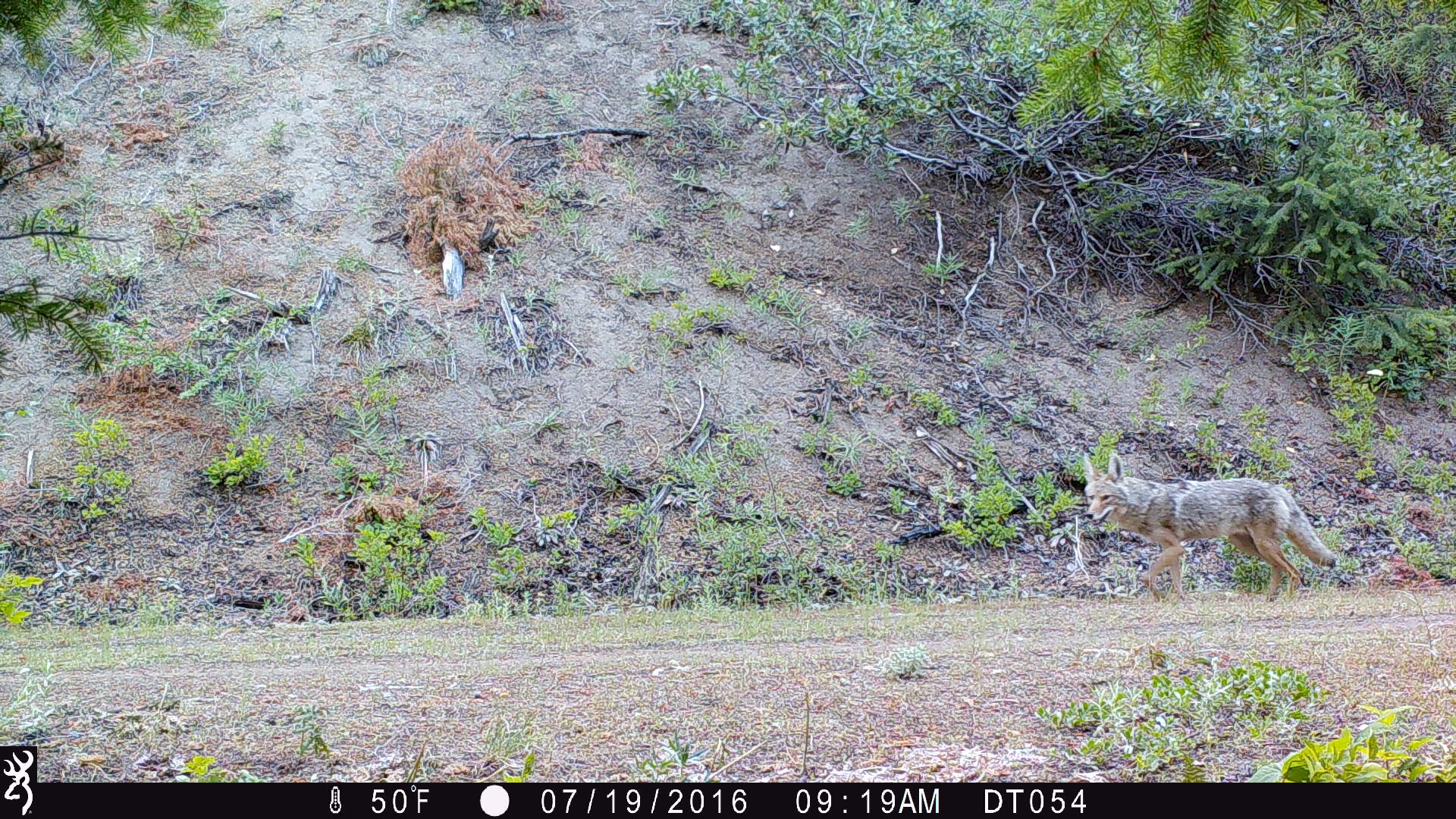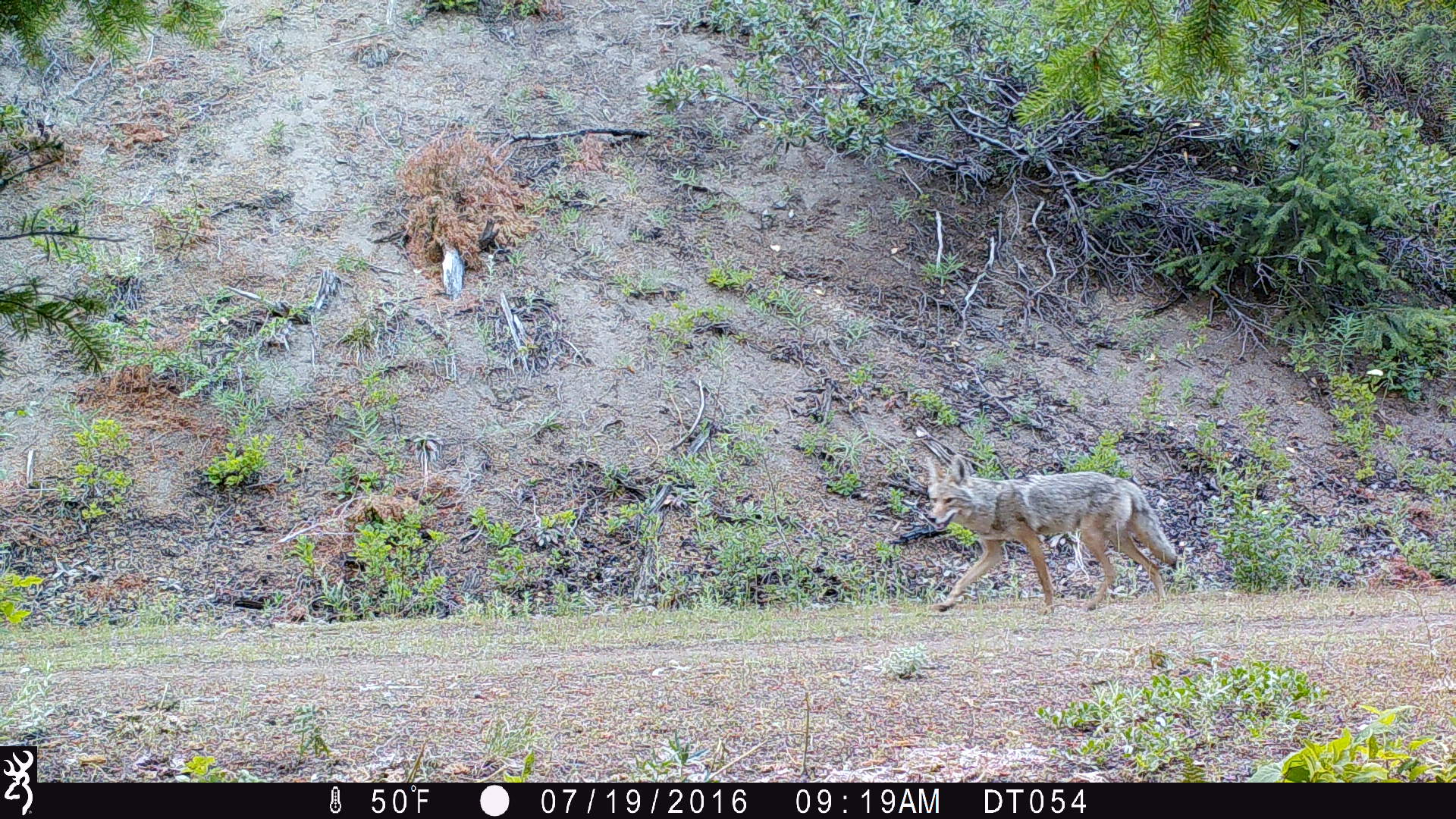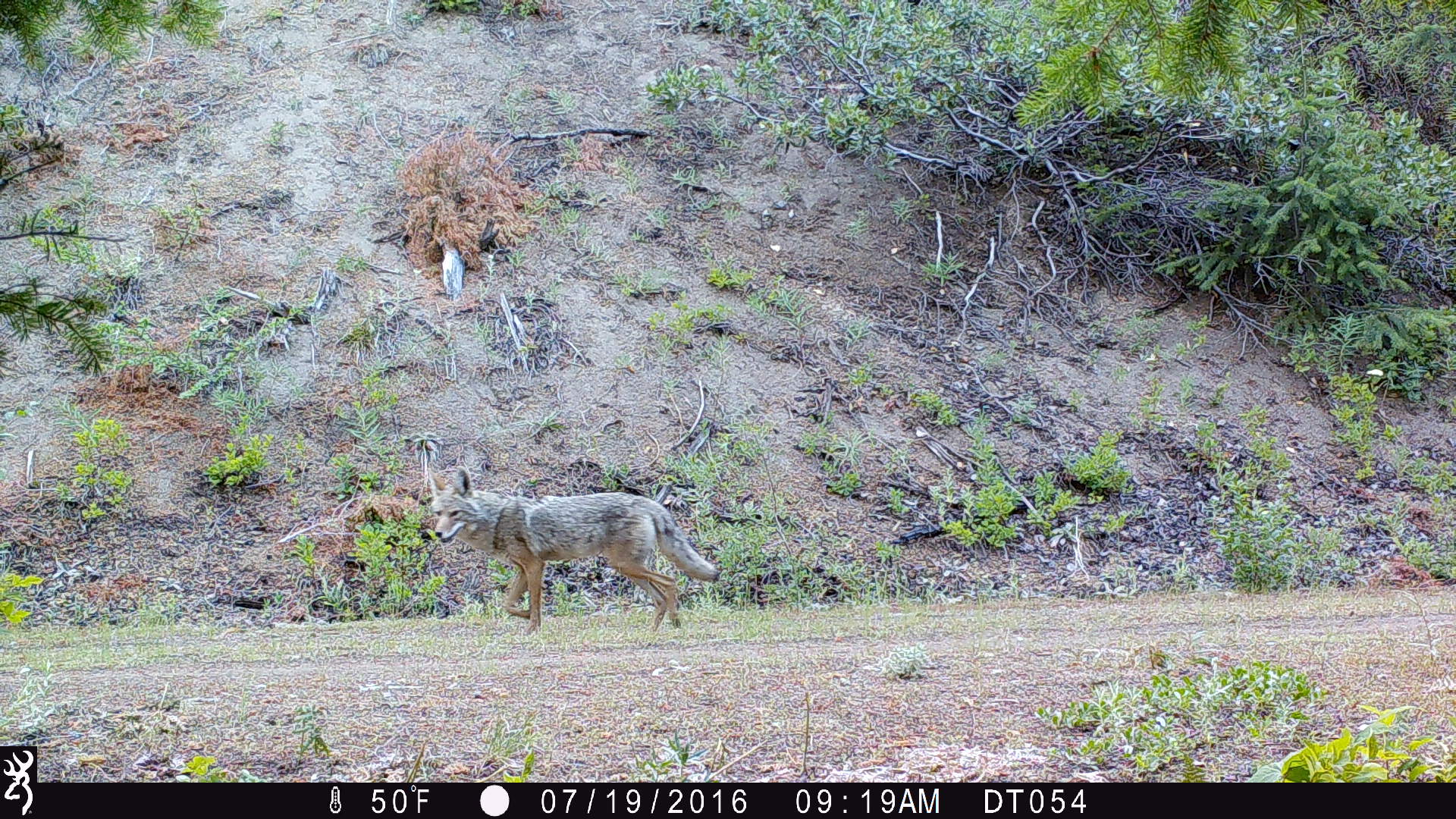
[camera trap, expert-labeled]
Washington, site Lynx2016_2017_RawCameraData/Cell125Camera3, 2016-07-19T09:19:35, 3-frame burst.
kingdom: Animalia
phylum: Chordata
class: Mammalia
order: Carnivora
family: Canidae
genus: Canis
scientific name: Canis latrans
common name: coyote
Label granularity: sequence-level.